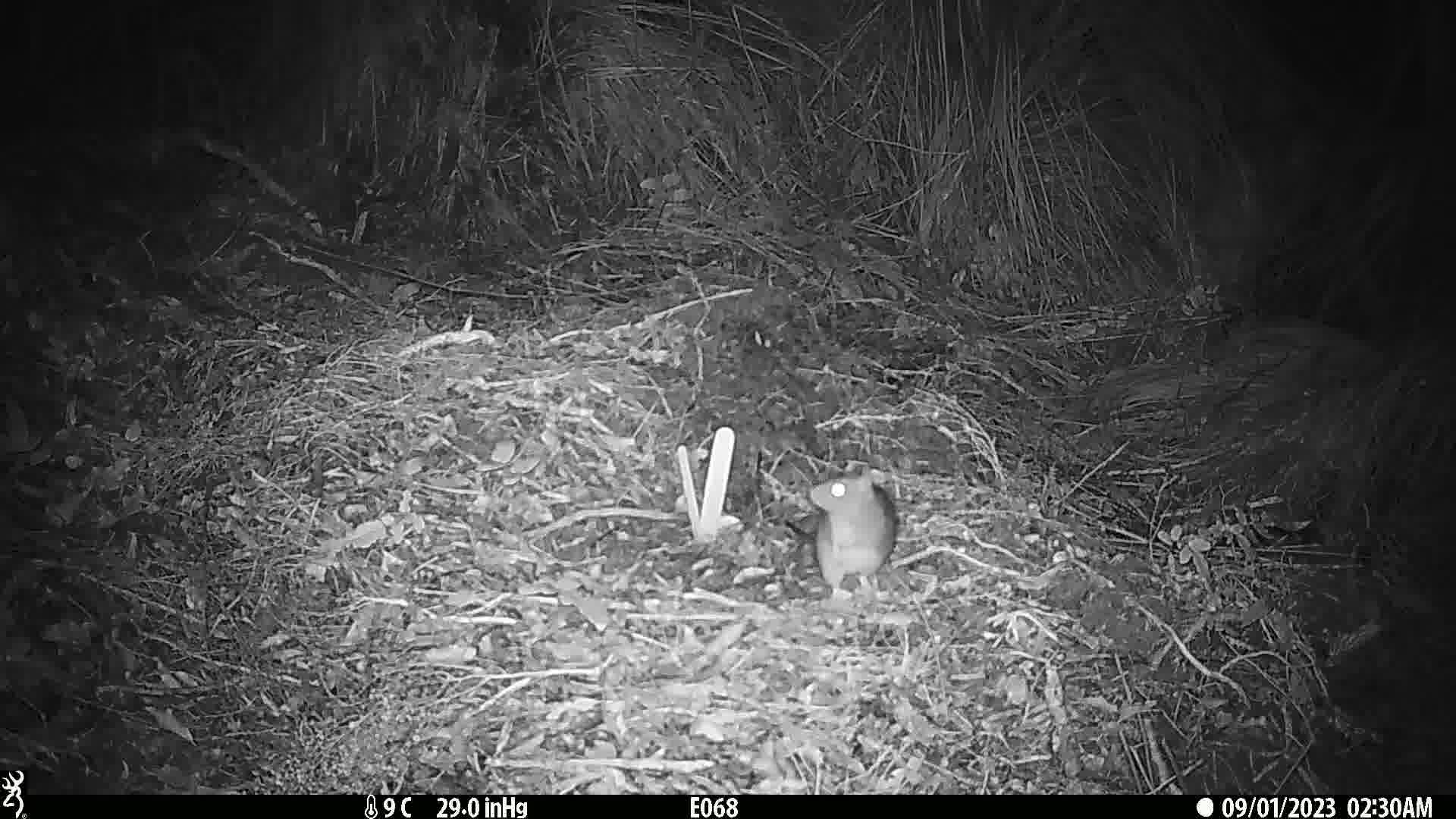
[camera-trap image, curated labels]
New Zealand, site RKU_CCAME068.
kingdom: Animalia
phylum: Chordata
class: Mammalia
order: Rodentia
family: Muridae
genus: Rattus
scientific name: Rattus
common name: rat